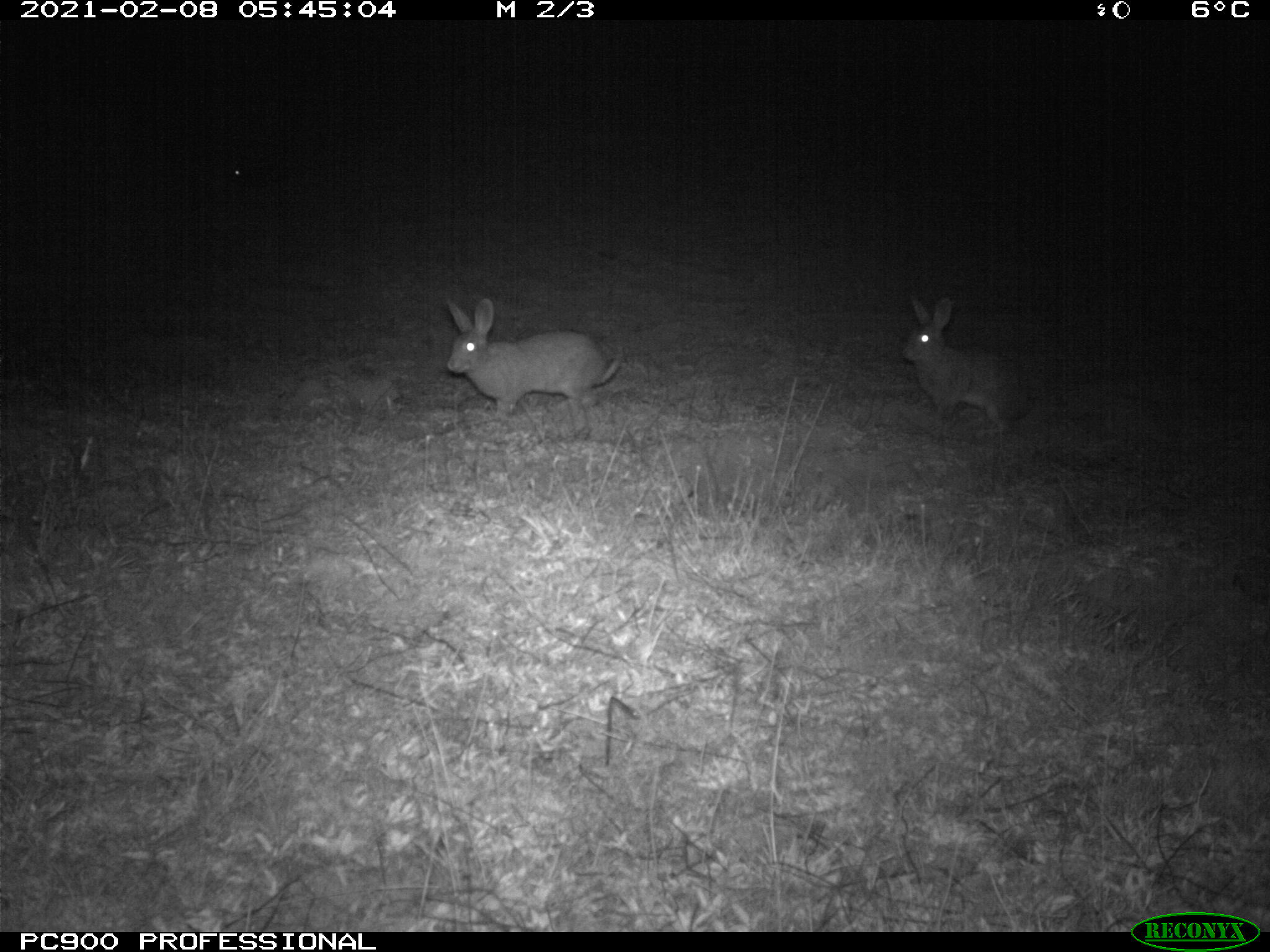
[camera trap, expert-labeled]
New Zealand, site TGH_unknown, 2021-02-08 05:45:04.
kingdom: Animalia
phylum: Chordata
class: Mammalia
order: Lagomorpha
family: Leporidae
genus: Oryctolagus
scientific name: Oryctolagus cuniculus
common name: european rabbit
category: rabbit